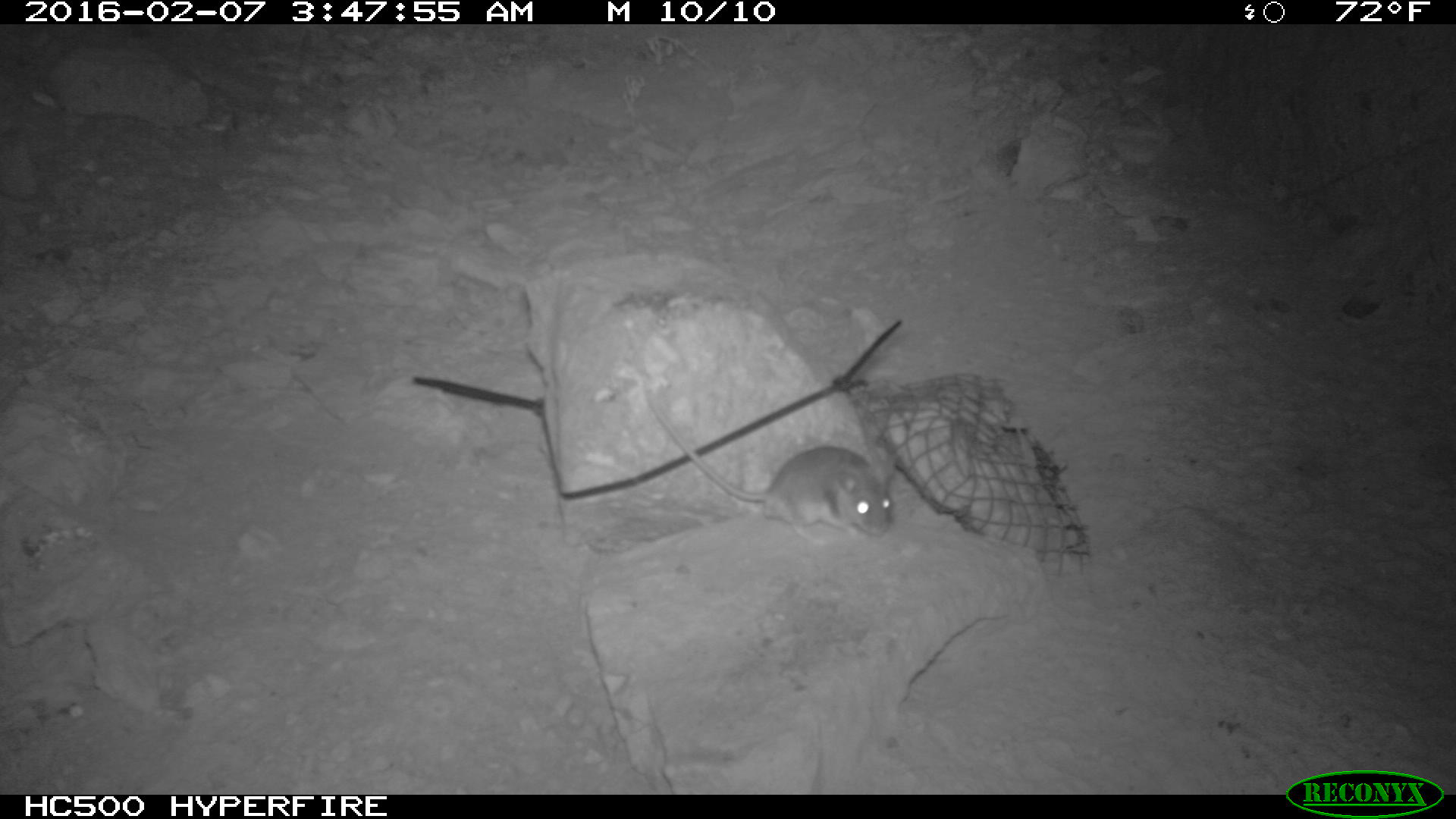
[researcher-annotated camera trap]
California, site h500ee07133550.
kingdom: Animalia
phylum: Chordata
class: Mammalia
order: Rodentia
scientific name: Rodentia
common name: rodent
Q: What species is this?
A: Rodent (Rodentia).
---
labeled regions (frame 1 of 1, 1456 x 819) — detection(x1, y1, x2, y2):
rodent: detection(643, 396, 902, 544)